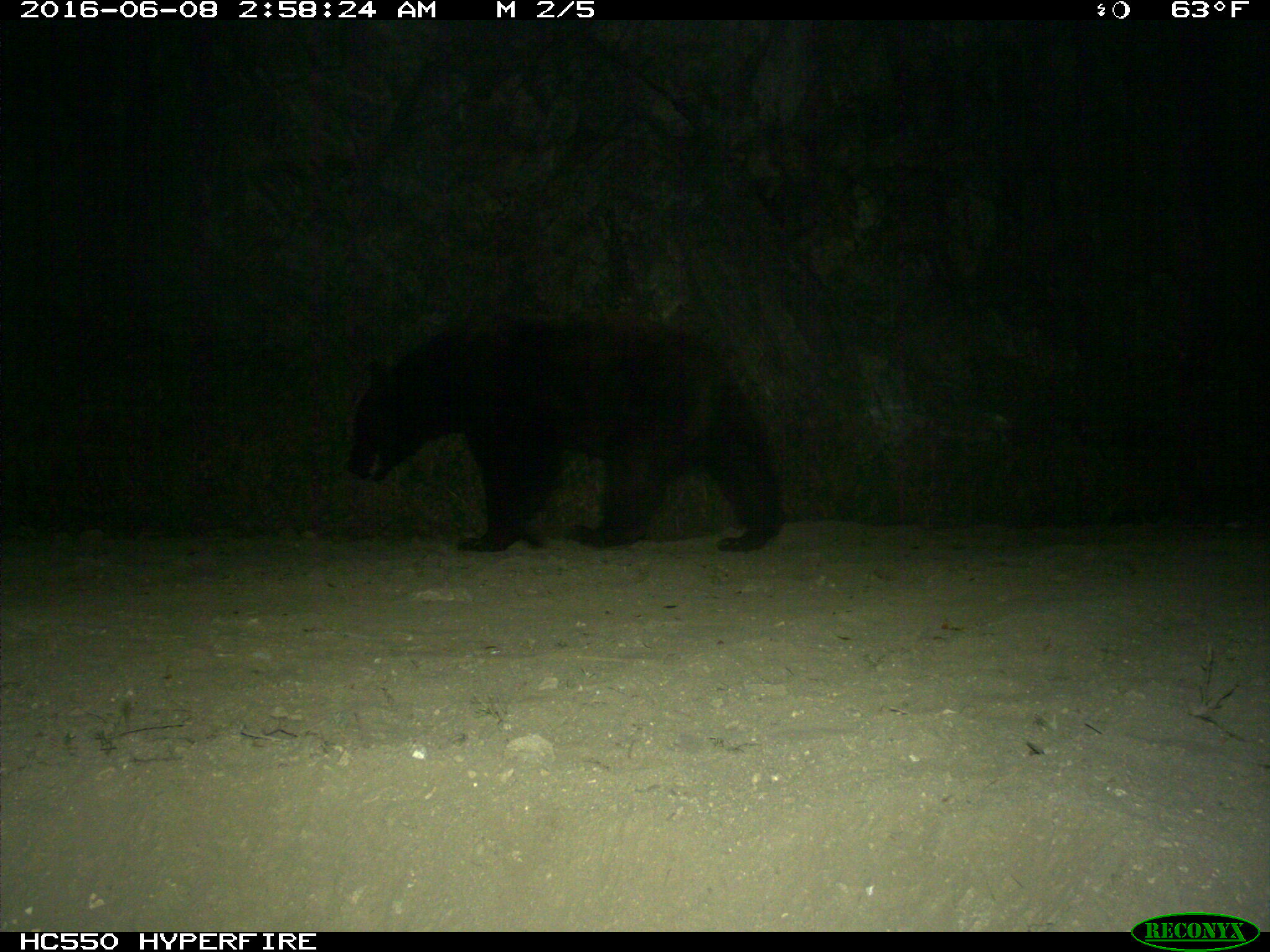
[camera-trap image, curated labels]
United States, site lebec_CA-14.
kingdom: Animalia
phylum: Chordata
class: Mammalia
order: Carnivora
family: Ursidae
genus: Ursus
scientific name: Ursus americanus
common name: american black bear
Ursus americanus (american black bear).